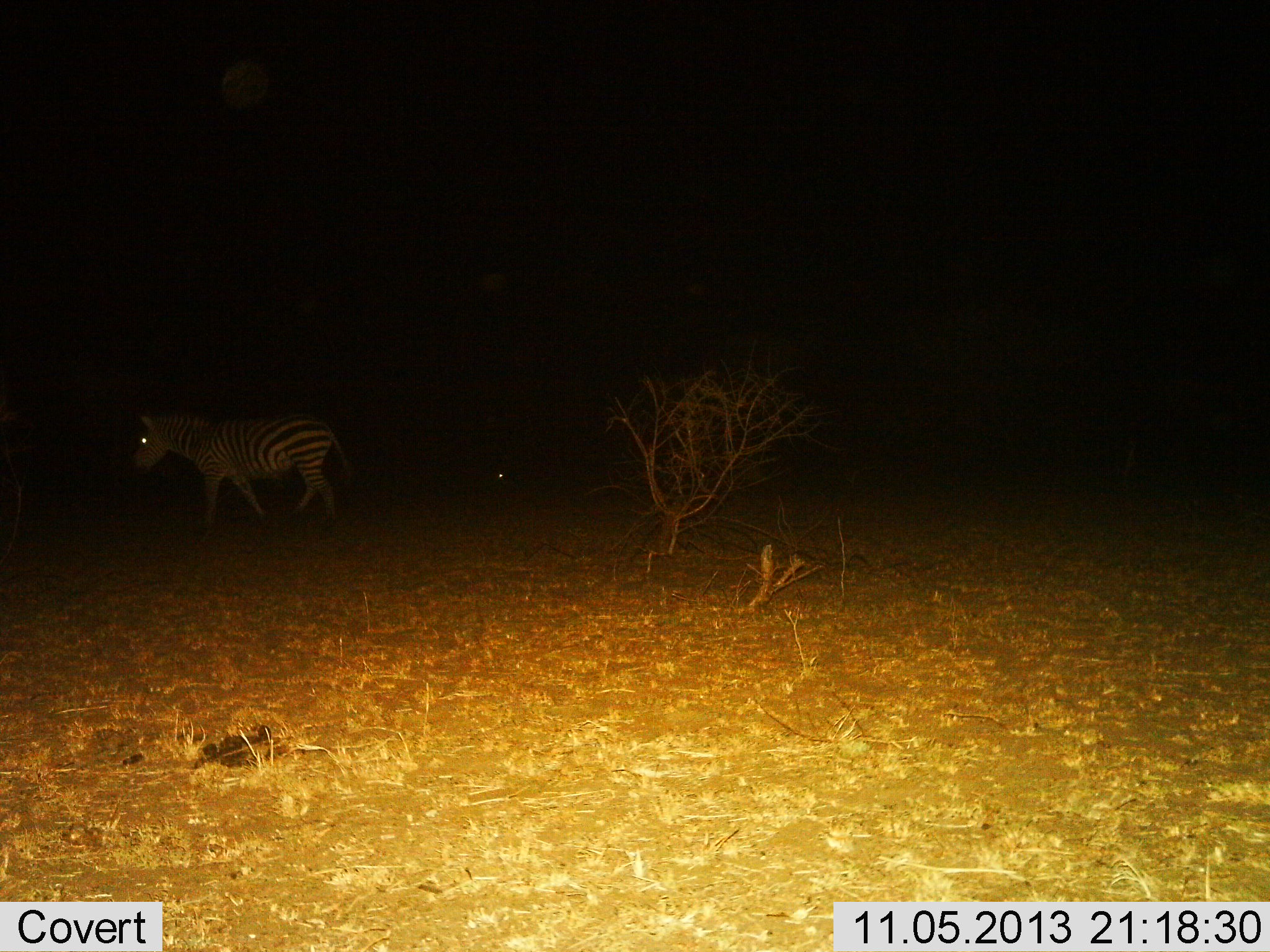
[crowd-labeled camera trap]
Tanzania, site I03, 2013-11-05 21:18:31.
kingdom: Animalia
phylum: Chordata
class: Mammalia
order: Perissodactyla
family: Equidae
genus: Equus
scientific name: Equus quagga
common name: plains zebra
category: zebra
Zebra (plains zebra) (Equus quagga), count 1. Behavior (volunteer vote fractions): standing 10%, resting 0%, moving 90%, interacting 0%. Young present (vote fraction): 0%. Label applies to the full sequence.